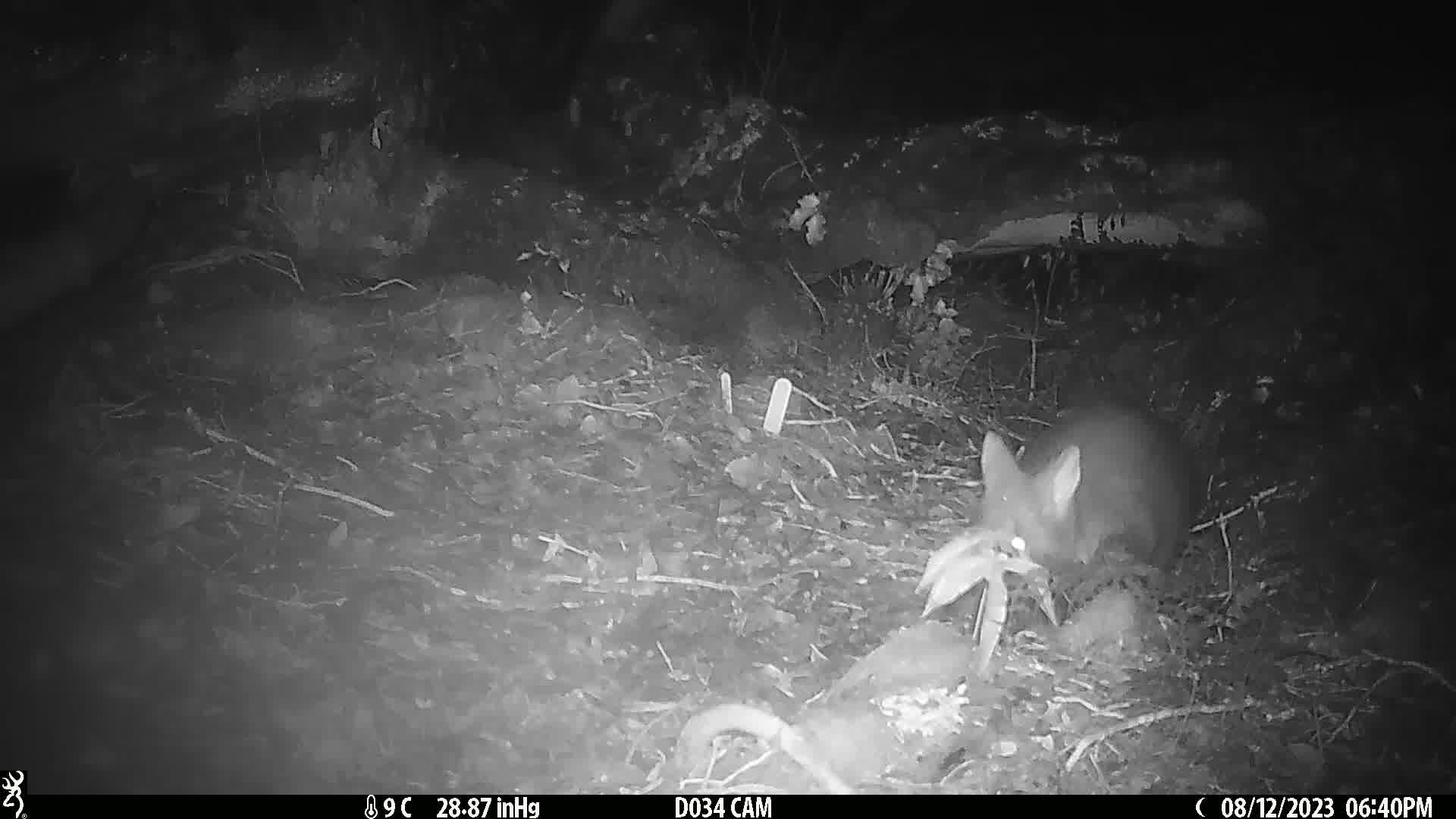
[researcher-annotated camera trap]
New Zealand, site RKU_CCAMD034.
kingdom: Animalia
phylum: Chordata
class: Mammalia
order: Diprotodontia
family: Phalangeridae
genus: Trichosurus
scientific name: Trichosurus vulpecula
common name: common brushtail possum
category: possum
Possum (common brushtail possum) (Trichosurus vulpecula).